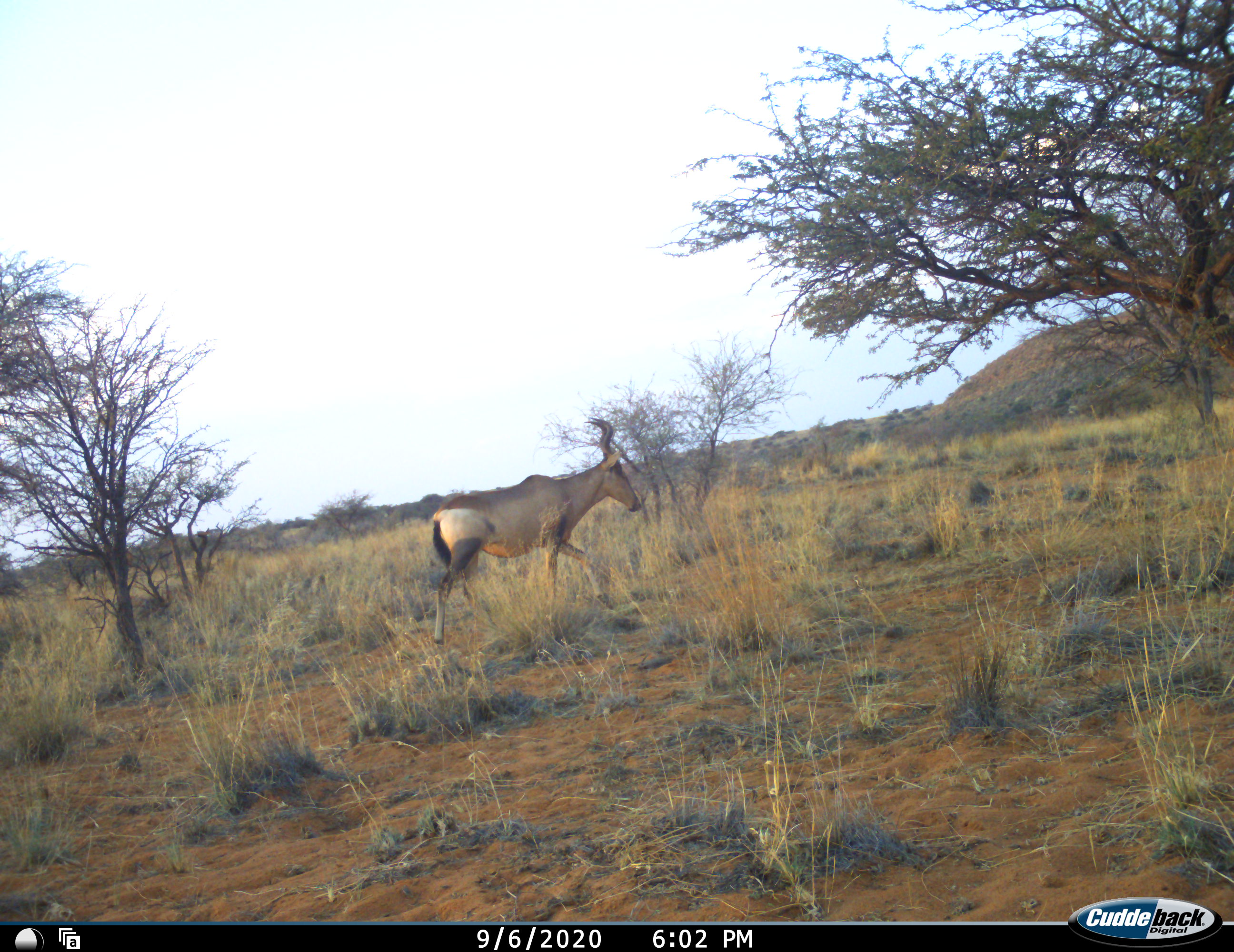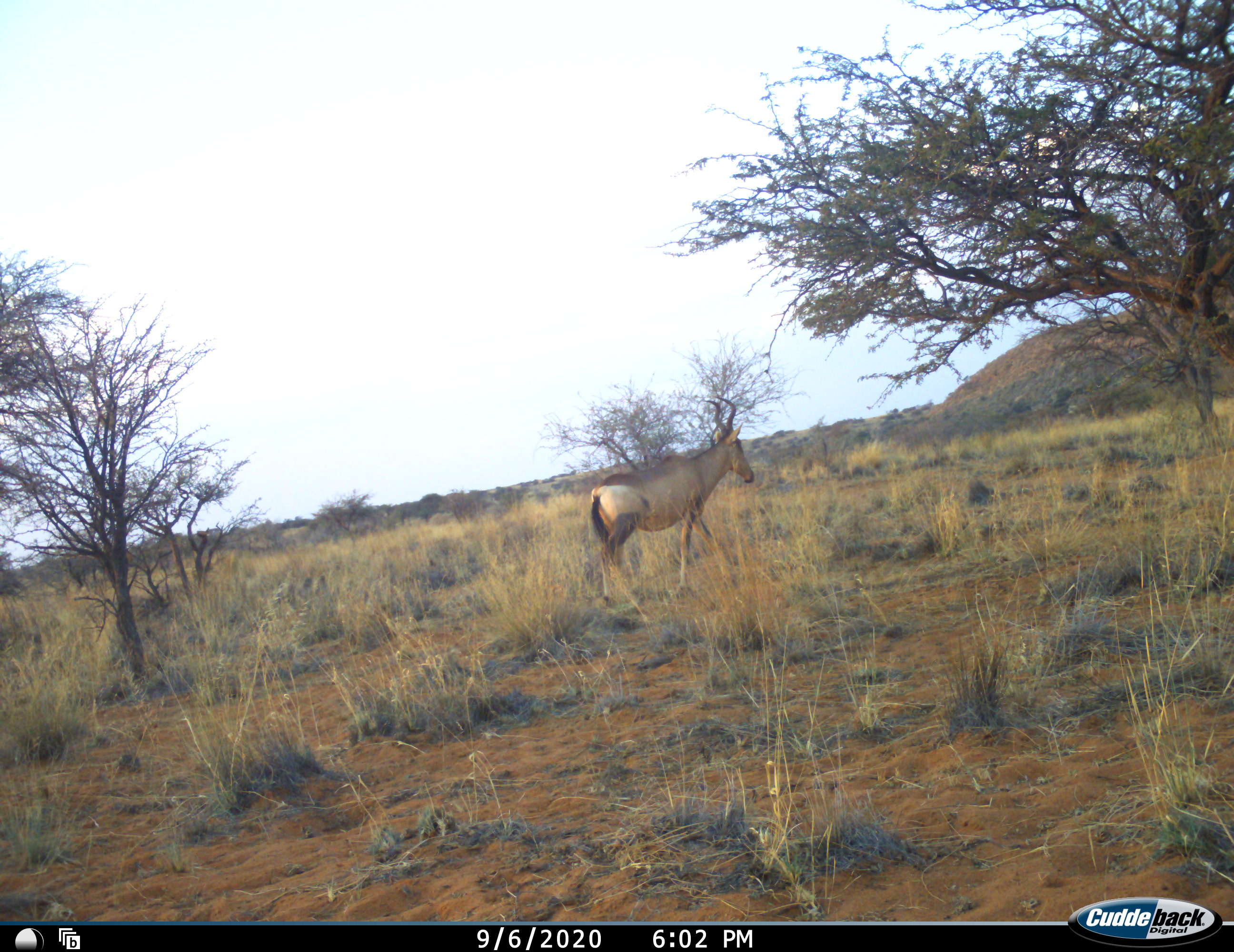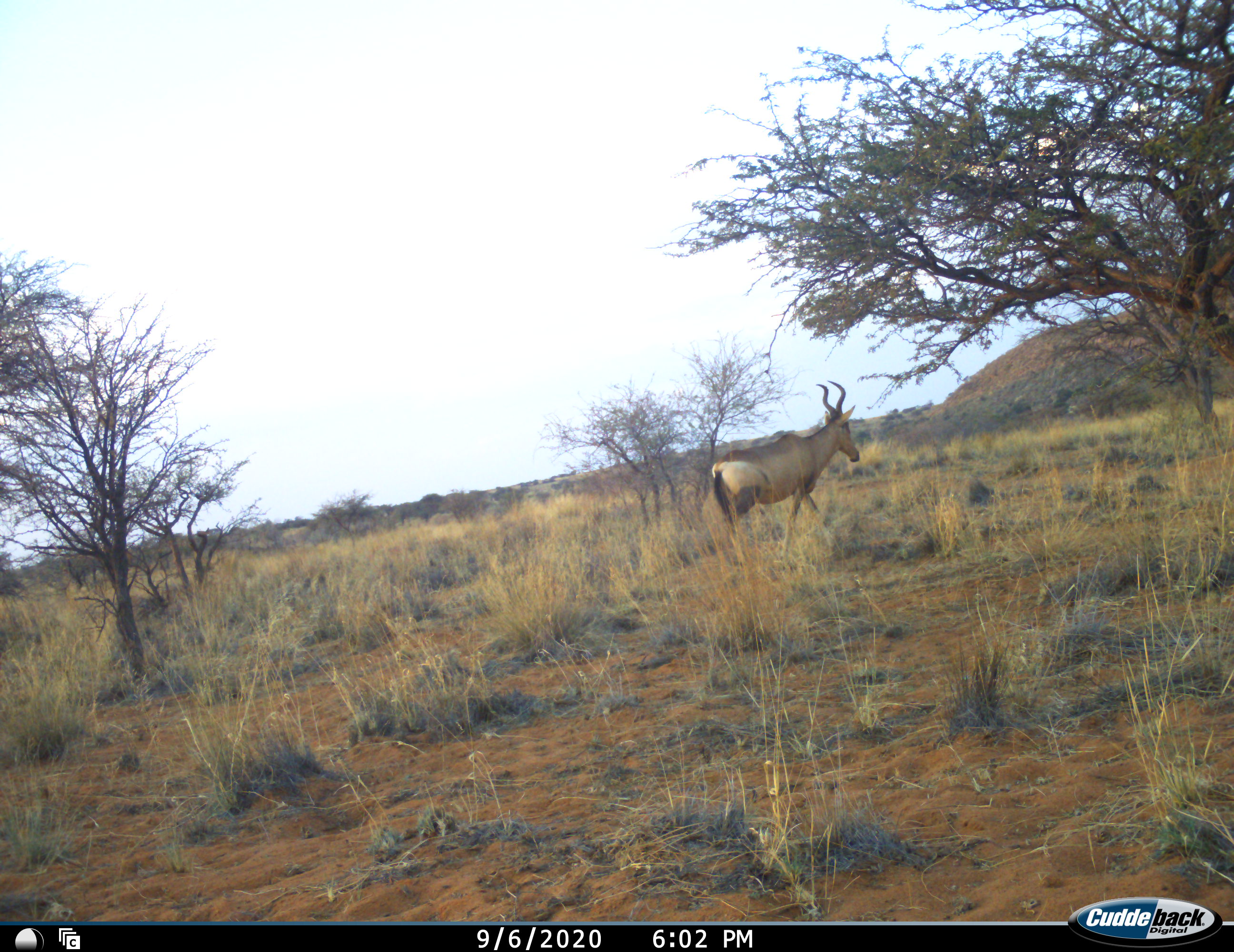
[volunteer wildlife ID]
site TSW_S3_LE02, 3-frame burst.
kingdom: Animalia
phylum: Chordata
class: Mammalia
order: Artiodactyla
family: Bovidae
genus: Alcelaphus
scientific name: Alcelaphus buselaphus caama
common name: red hartebeest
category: hartebeestred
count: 1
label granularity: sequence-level